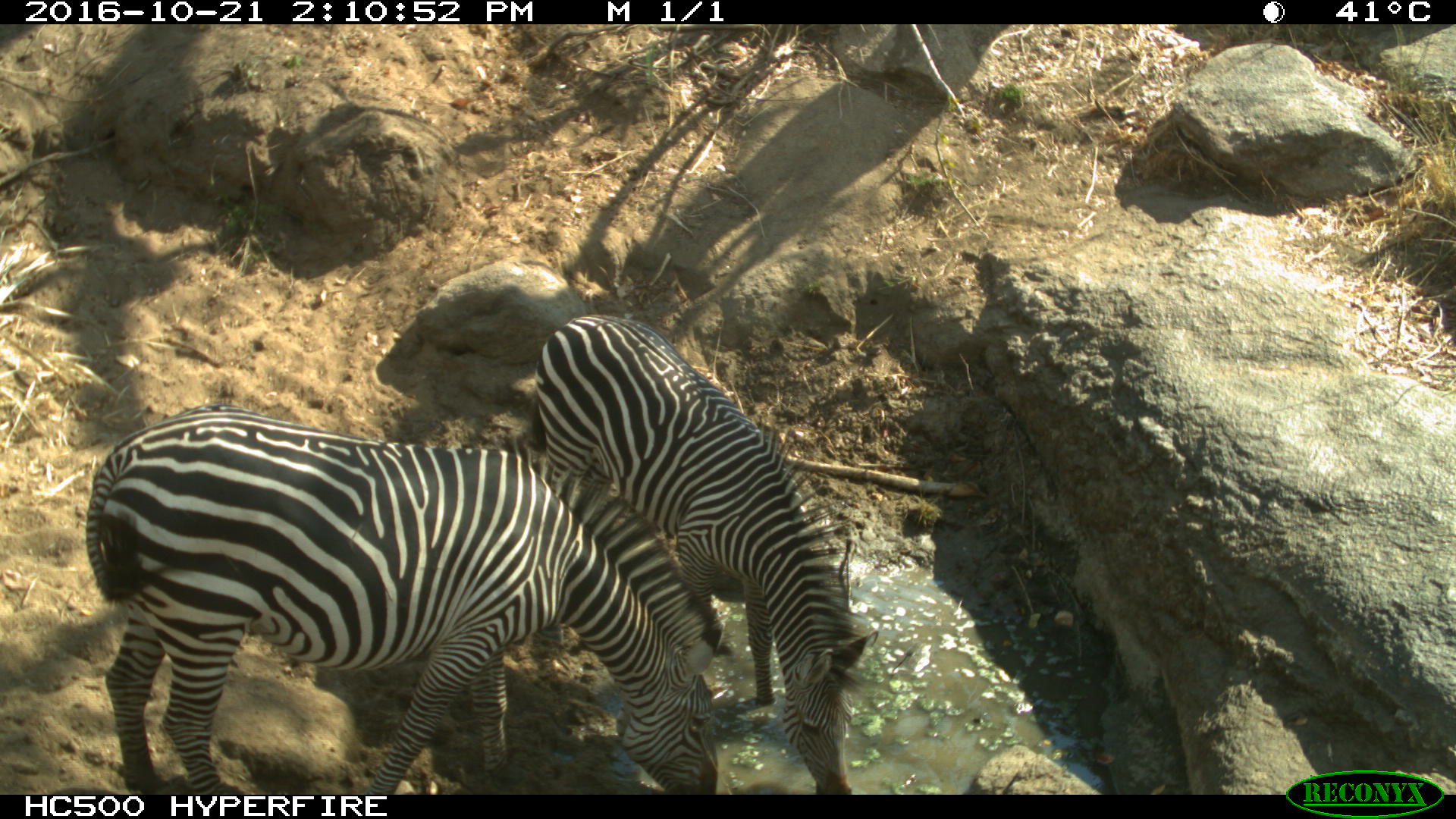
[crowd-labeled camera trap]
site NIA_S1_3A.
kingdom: Animalia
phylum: Chordata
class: Mammalia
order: Perissodactyla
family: Equidae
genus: Equus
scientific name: Equus quagga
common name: plains zebra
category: zebraplains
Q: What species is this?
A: Zebraplains (plains zebra) (Equus quagga).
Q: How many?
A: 2.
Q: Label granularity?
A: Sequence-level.